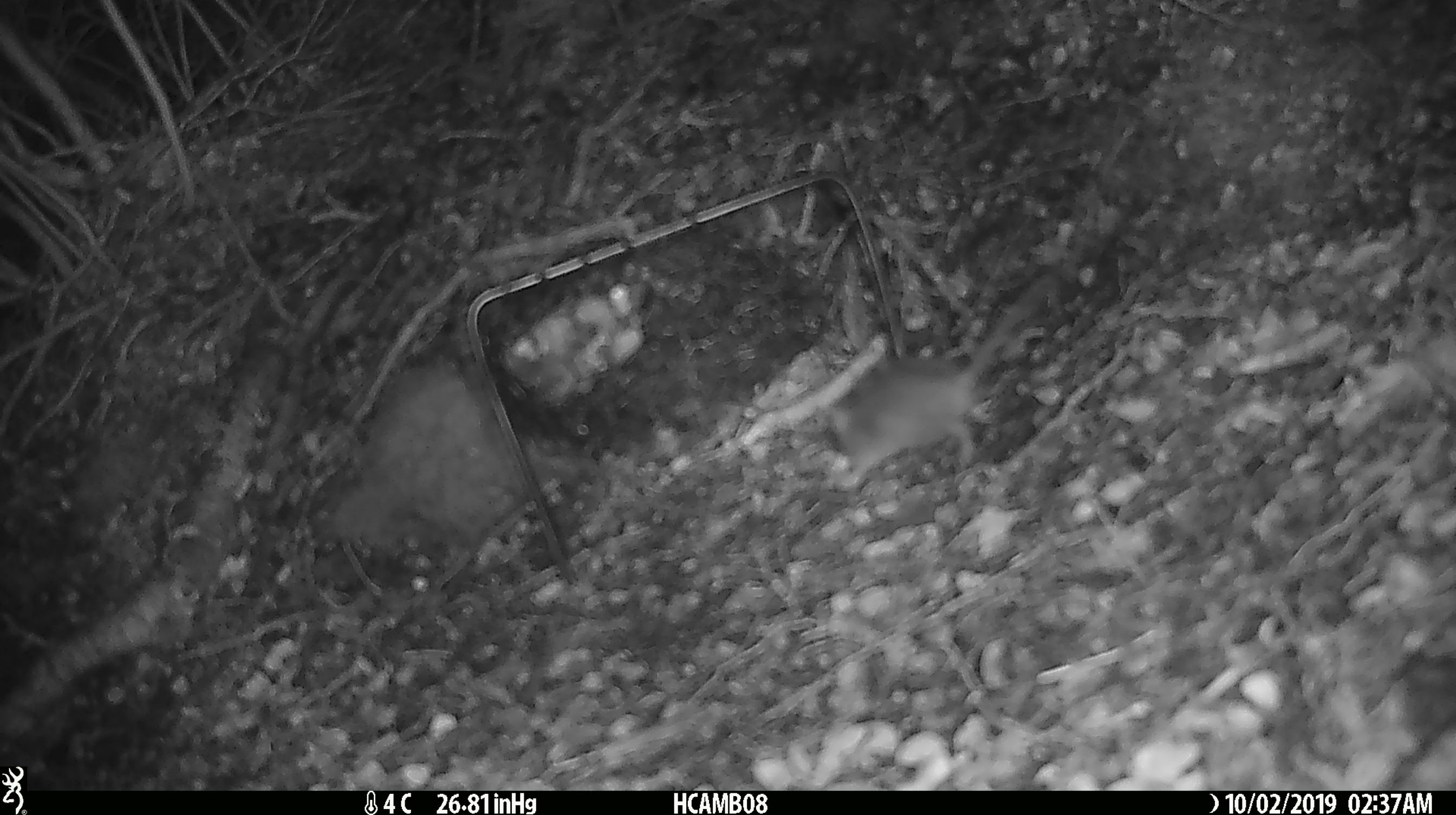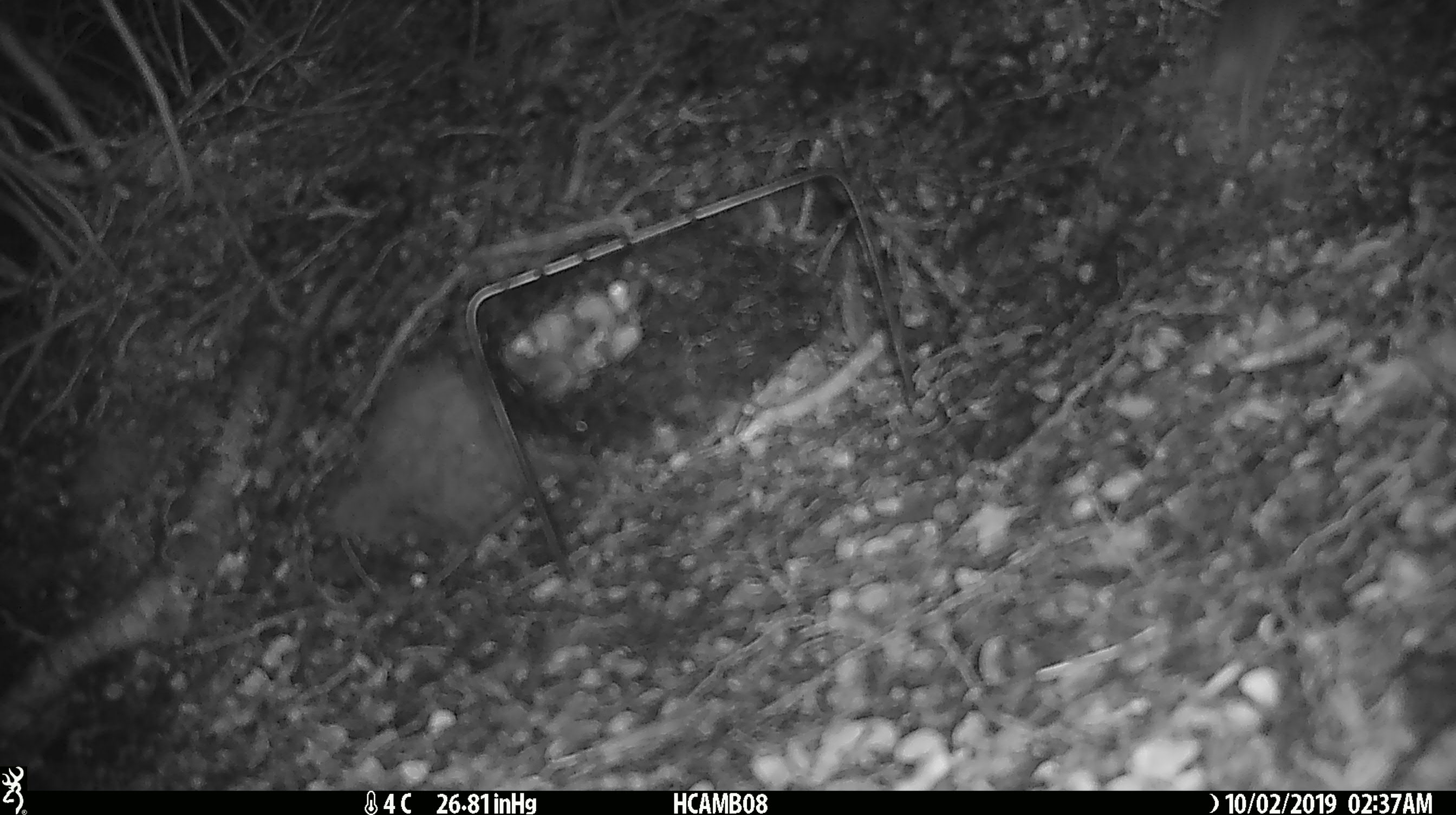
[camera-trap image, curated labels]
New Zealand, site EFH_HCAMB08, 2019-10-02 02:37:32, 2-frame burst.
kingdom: Animalia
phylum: Chordata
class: Mammalia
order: Rodentia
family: Muridae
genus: Mus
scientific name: Mus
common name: mouse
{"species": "mouse (Mus)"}